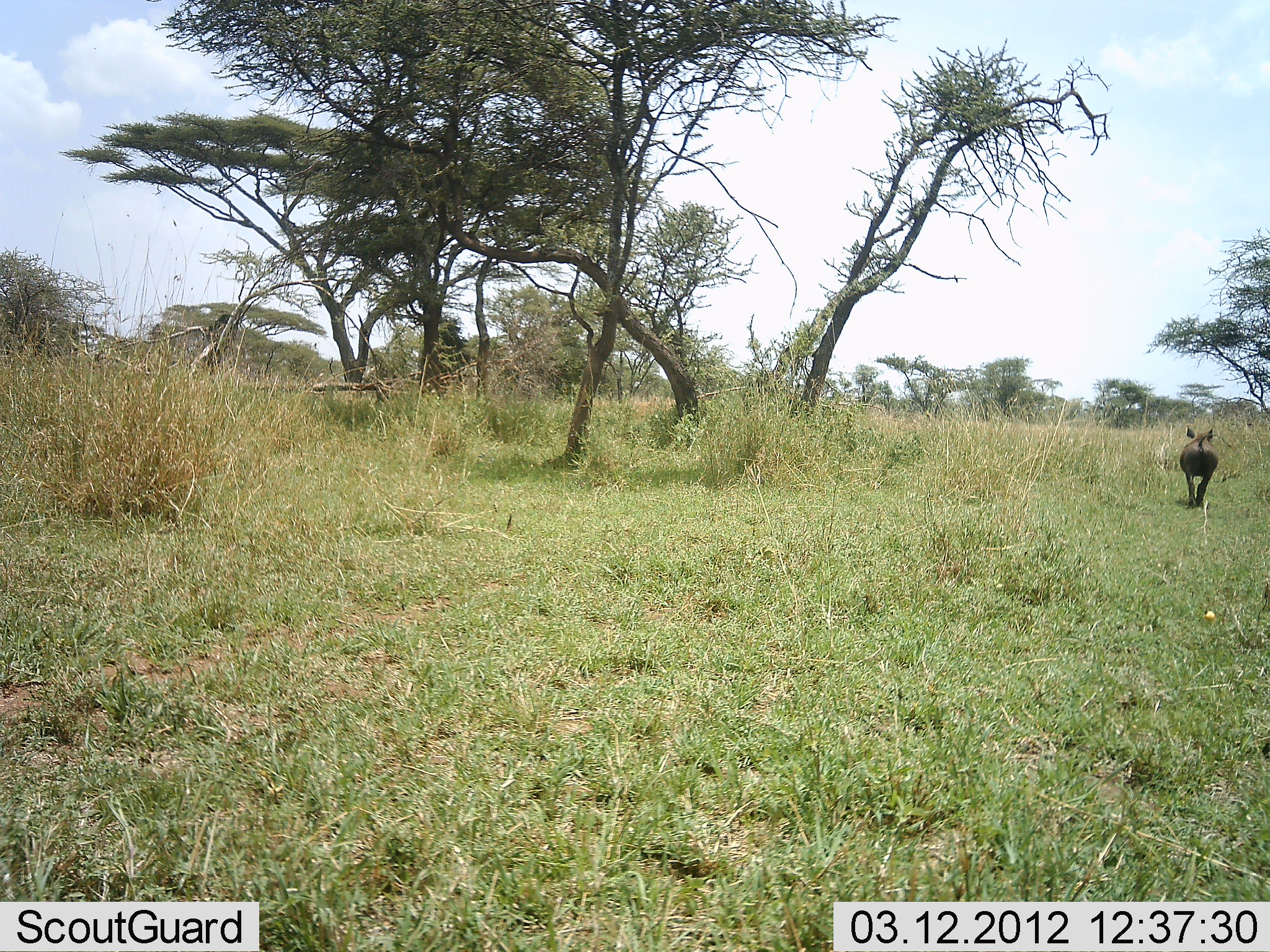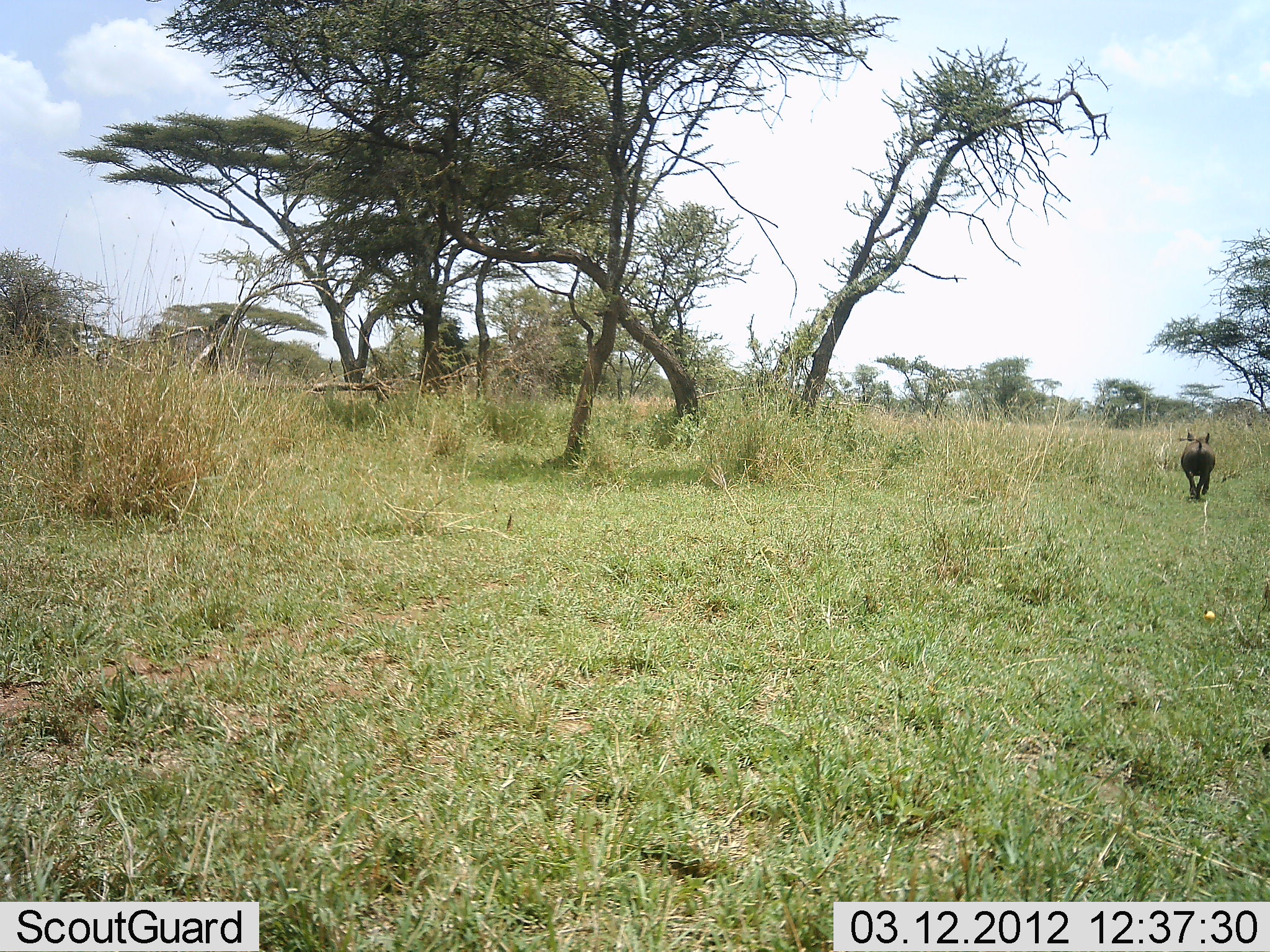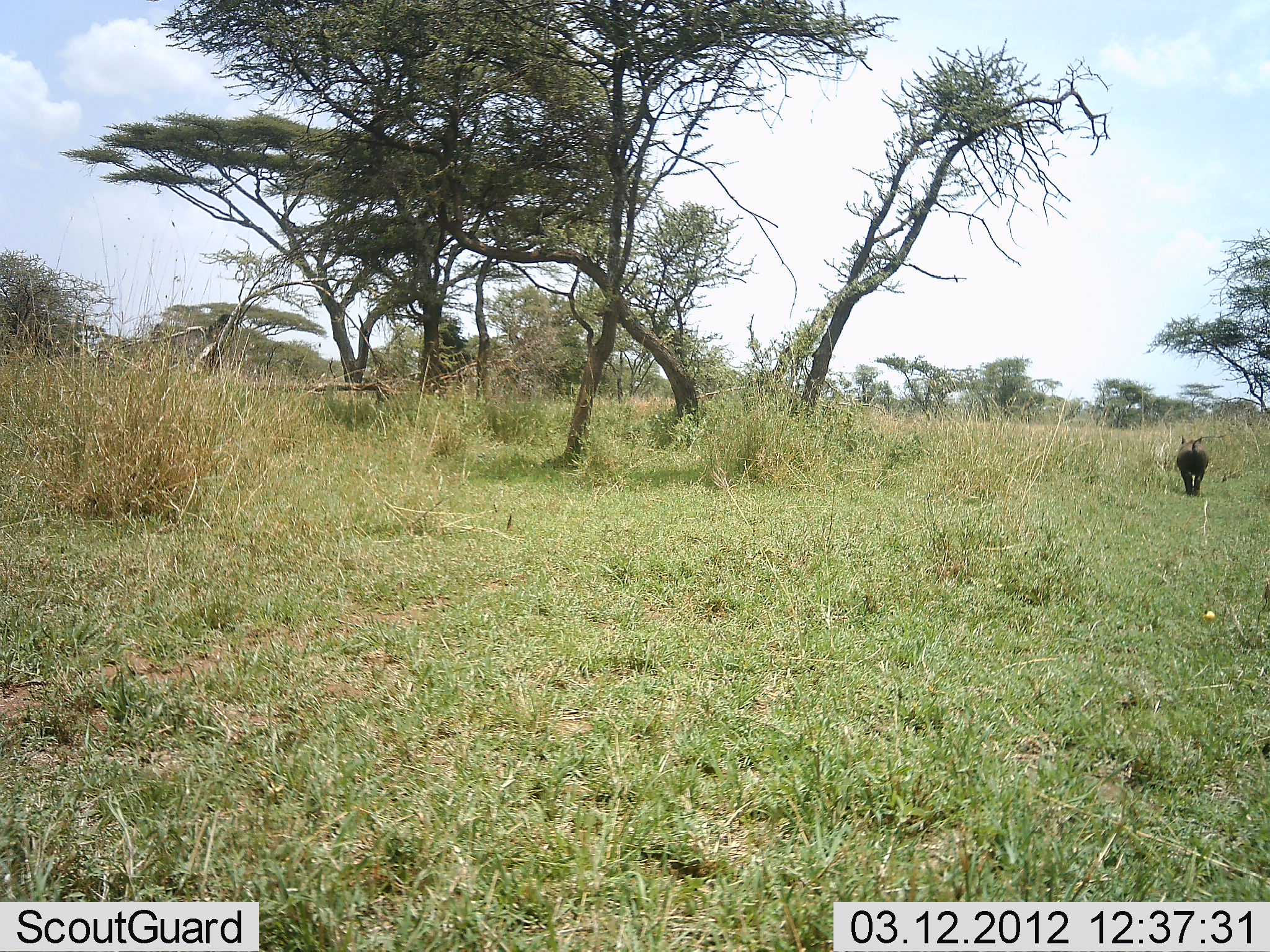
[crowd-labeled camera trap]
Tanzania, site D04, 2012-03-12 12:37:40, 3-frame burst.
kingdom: Animalia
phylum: Chordata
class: Mammalia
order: Artiodactyla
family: Suidae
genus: Phacochoerus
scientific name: Phacochoerus africanus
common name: warthog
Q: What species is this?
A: Warthog (Phacochoerus africanus).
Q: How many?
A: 1.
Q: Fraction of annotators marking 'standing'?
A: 0%.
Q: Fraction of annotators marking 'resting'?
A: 0%.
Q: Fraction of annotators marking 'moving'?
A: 100%.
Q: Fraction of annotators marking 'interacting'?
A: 0%.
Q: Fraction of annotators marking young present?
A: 0%.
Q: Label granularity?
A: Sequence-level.